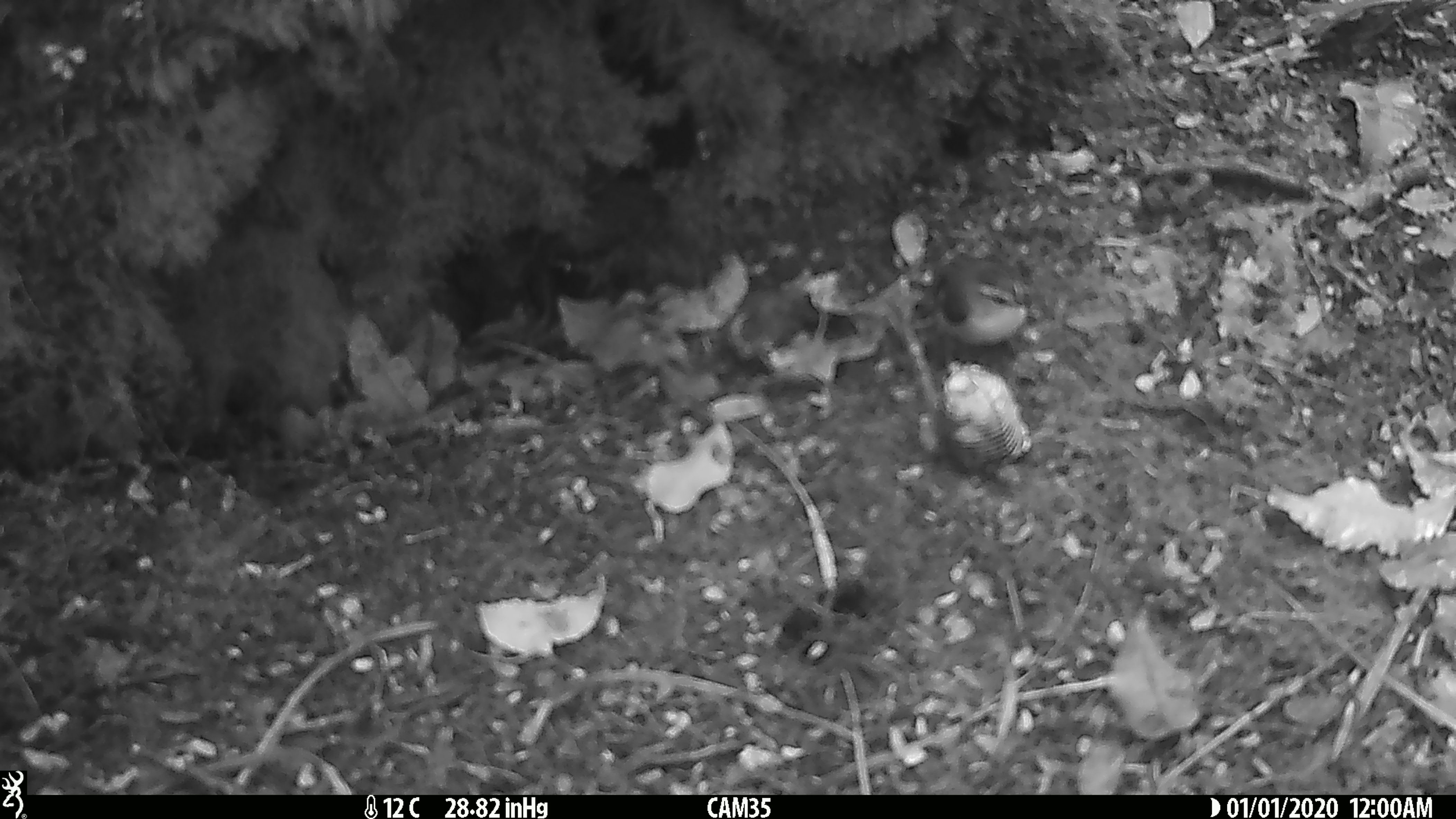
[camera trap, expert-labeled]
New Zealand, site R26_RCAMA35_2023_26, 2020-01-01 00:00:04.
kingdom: Animalia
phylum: Chordata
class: Aves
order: Passeriformes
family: Acanthisittidae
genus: Acanthisitta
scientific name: Acanthisitta chloris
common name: rifleman